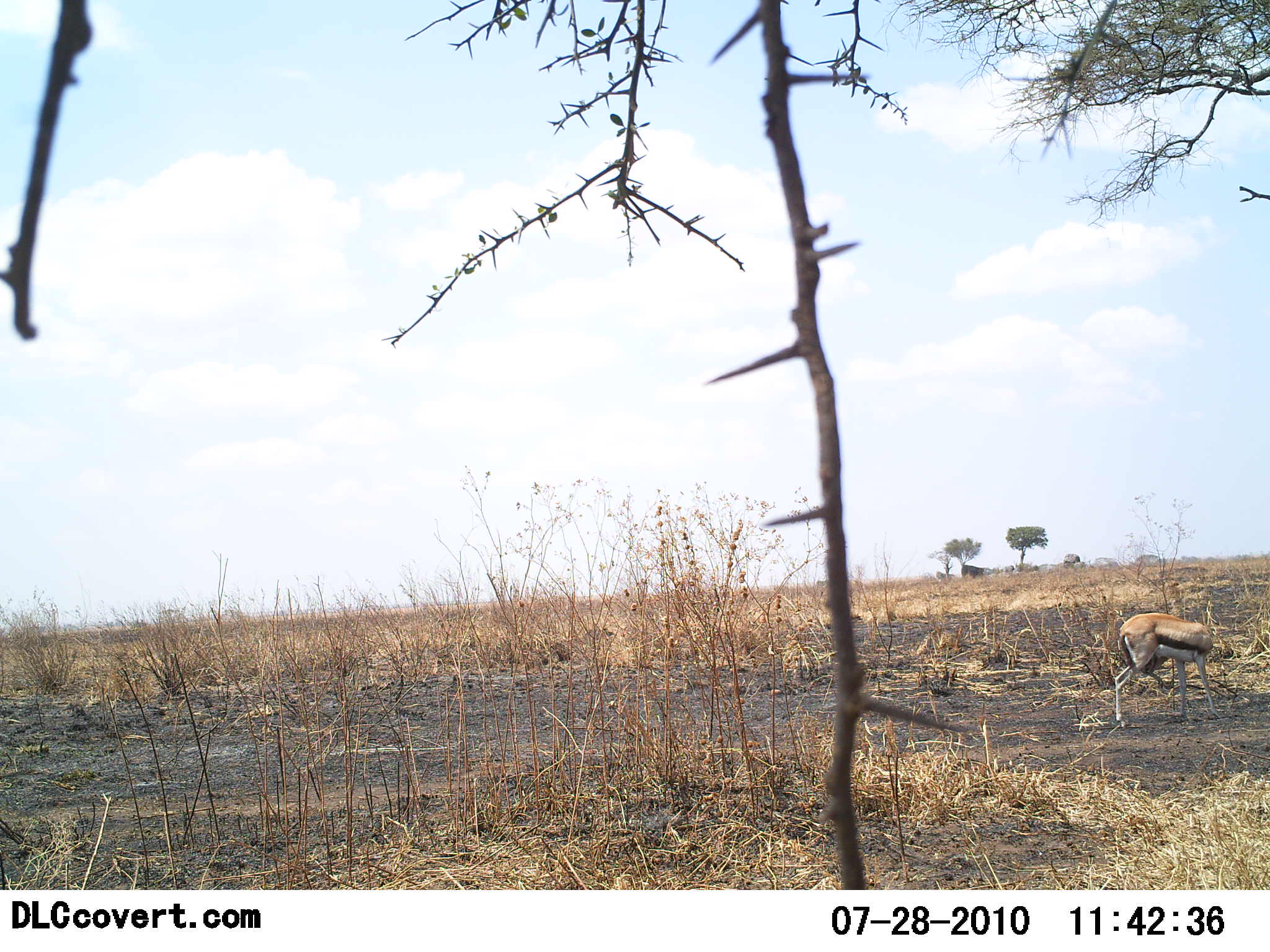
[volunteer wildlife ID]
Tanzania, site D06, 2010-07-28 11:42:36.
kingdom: Animalia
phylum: Chordata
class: Mammalia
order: Artiodactyla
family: Bovidae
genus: Eudorcas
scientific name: Eudorcas thomsonii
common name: thomson's gazelle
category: gazellethomsons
Gazellethomsons (thomson's gazelle) (Eudorcas thomsonii), count 1. Behavior (volunteer vote fractions): standing 73%, resting 0%, moving 18%, interacting 9%. Young present (vote fraction): 0%. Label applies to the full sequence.